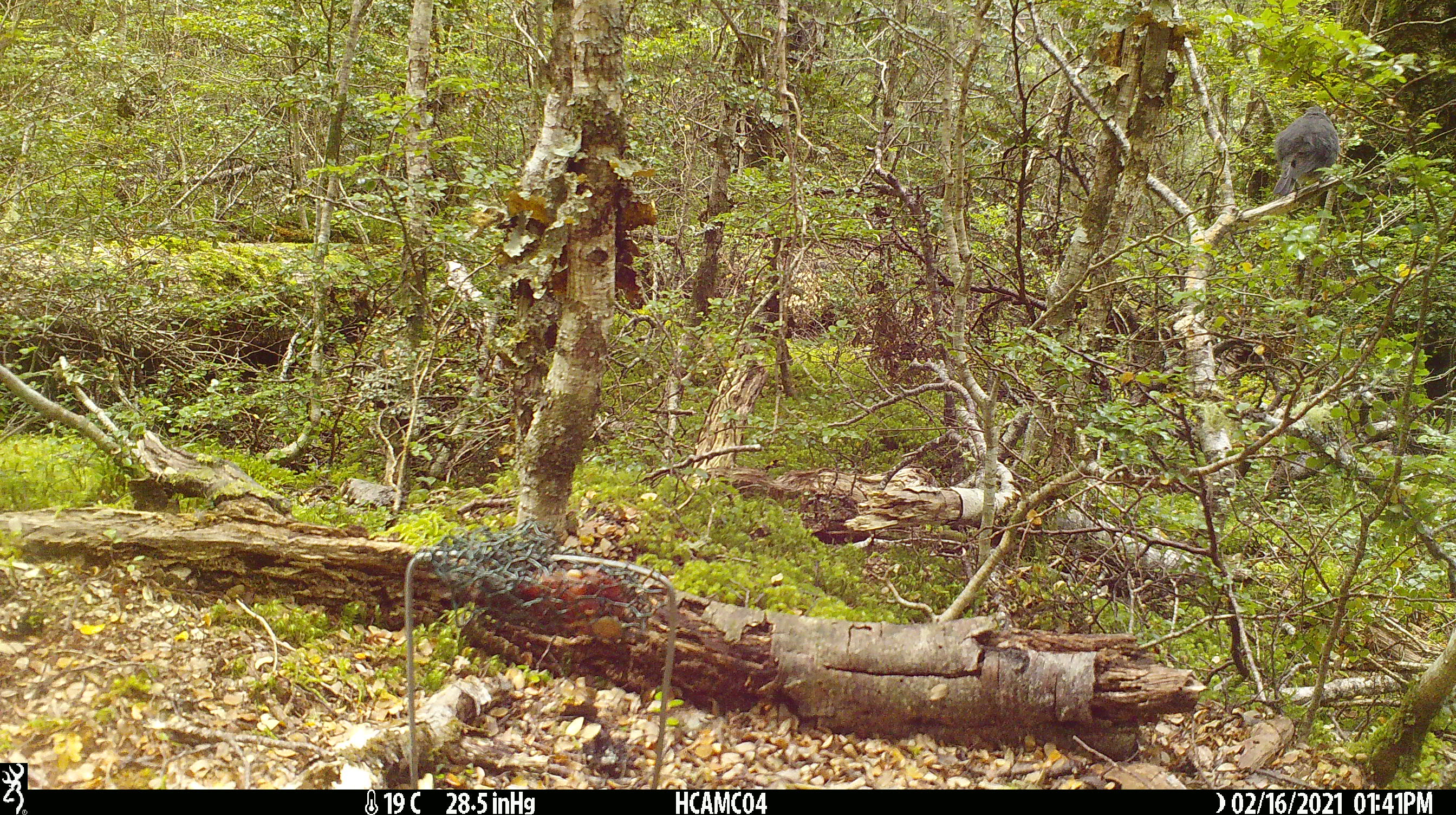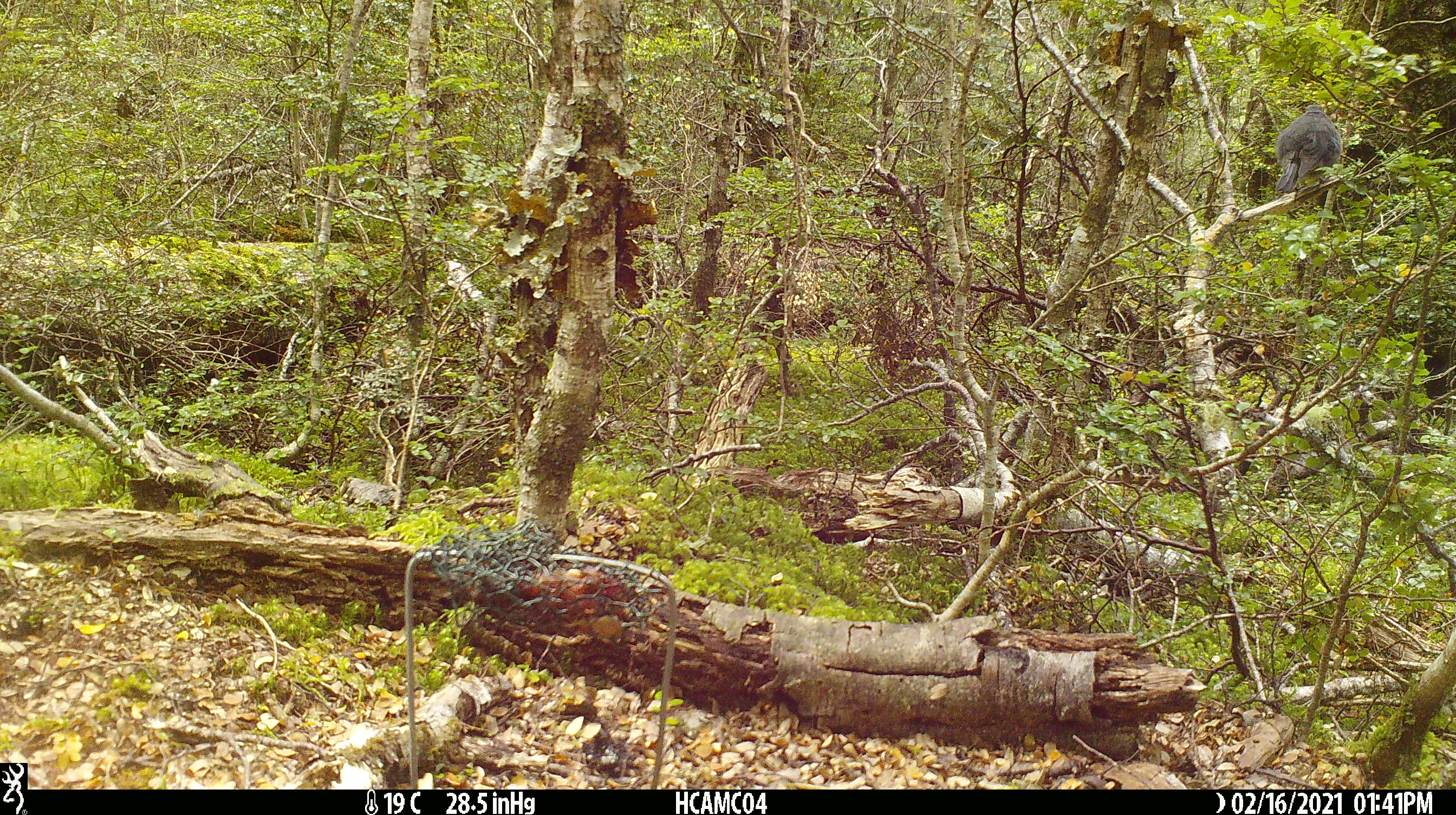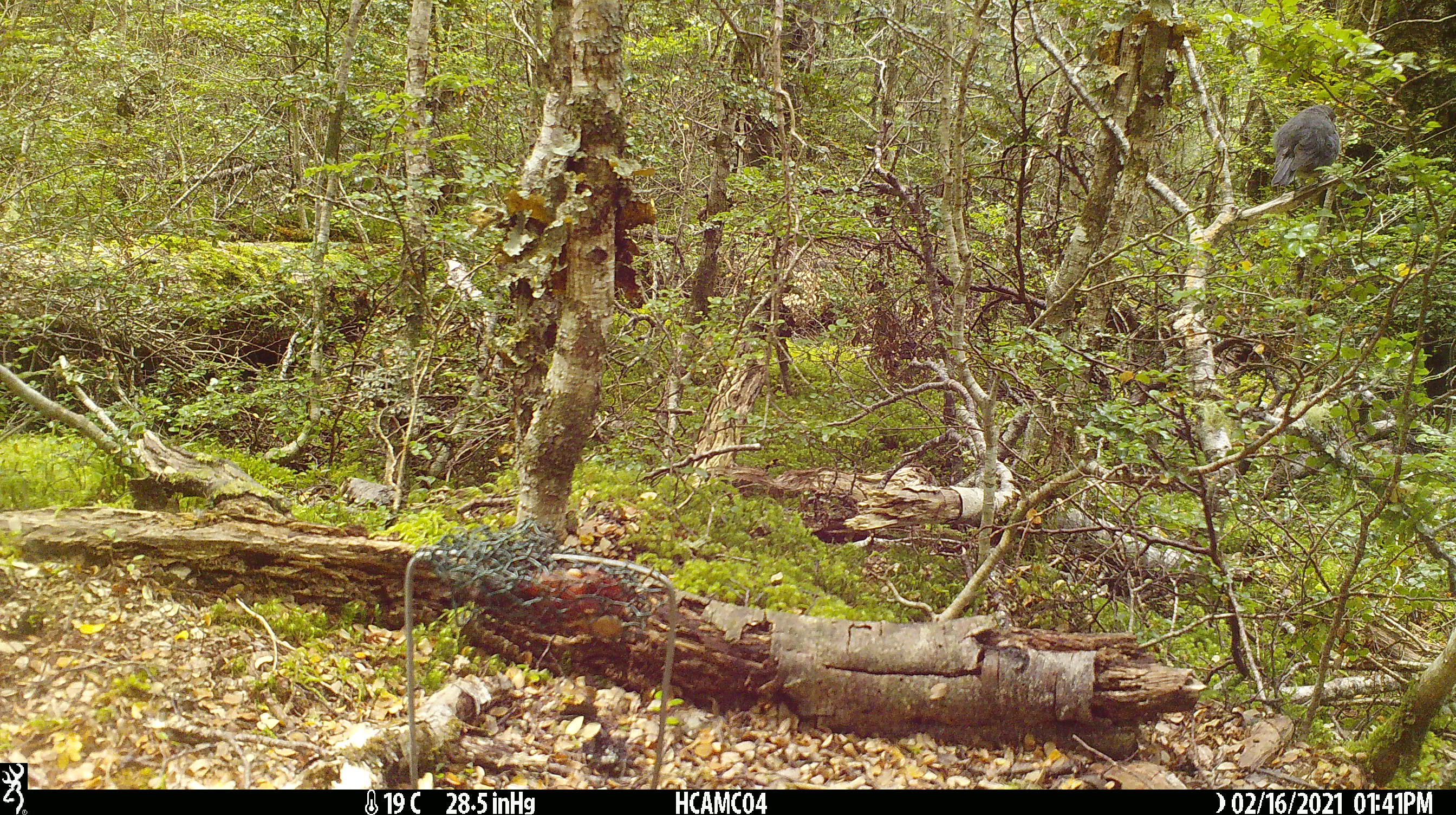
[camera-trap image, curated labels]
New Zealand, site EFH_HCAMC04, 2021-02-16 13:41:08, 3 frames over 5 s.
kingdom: Animalia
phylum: Chordata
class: Aves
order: Passeriformes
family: Petroicidae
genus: Petroica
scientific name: Petroica australis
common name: new zealand robin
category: robin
Robin (new zealand robin) (Petroica australis).